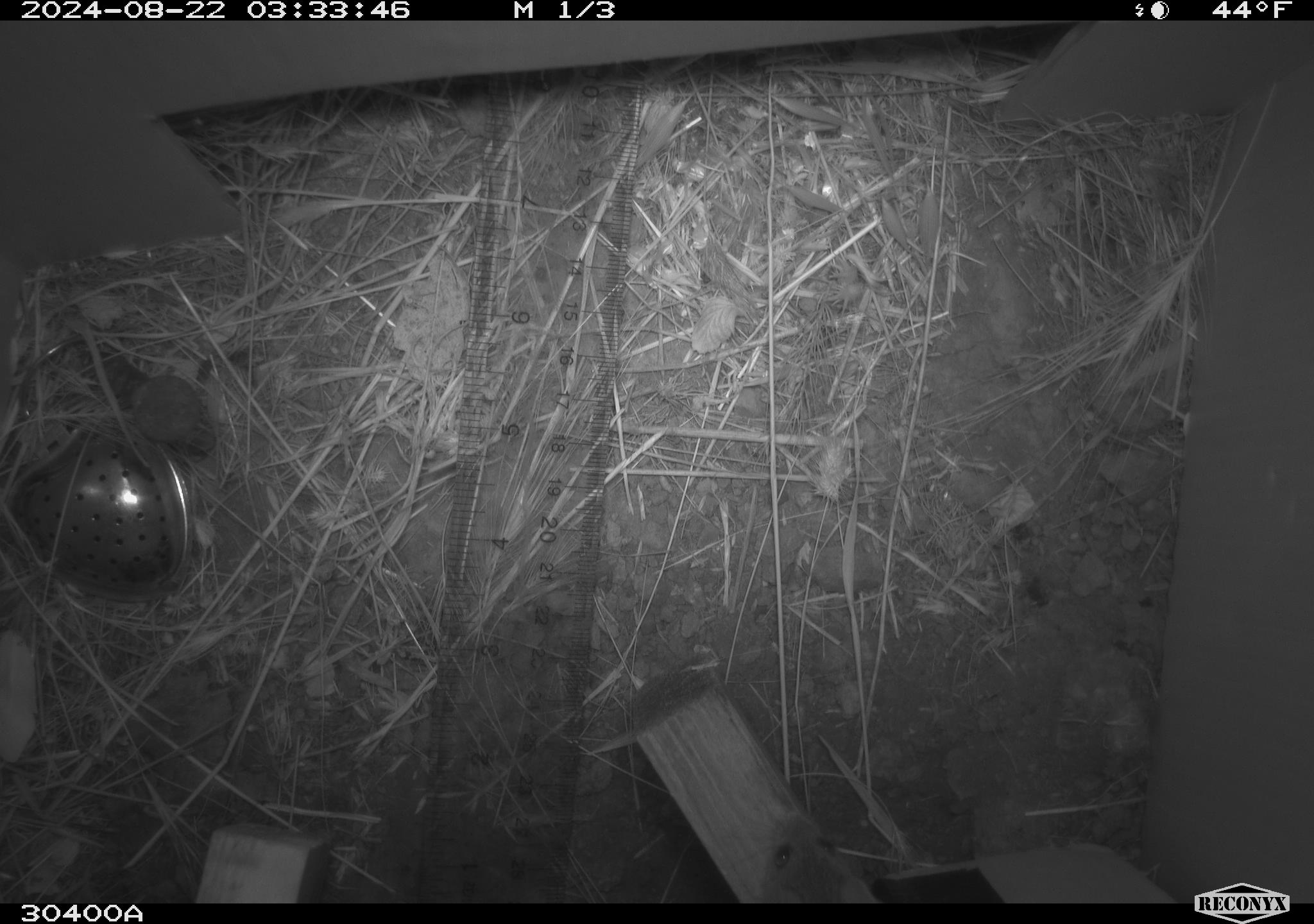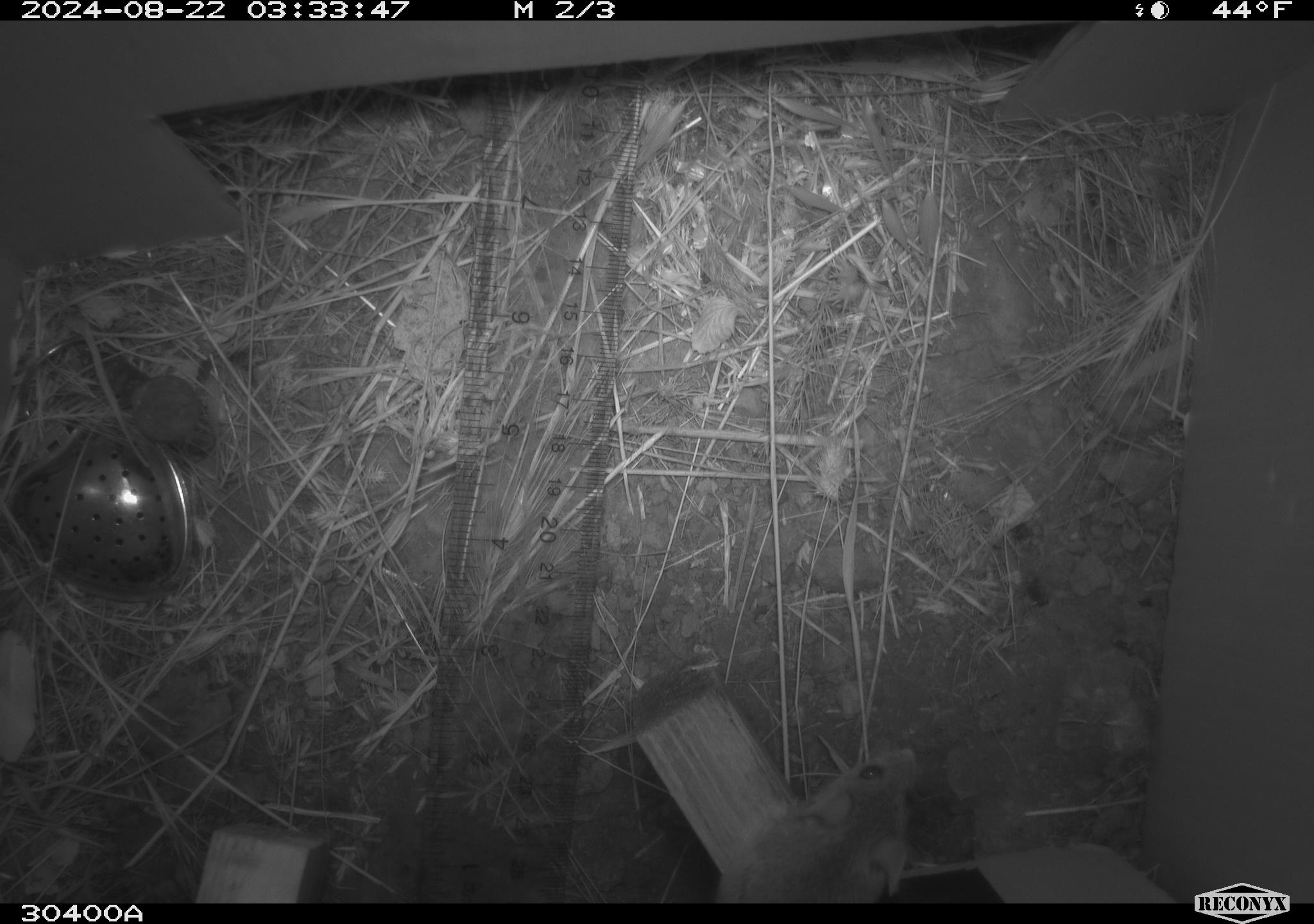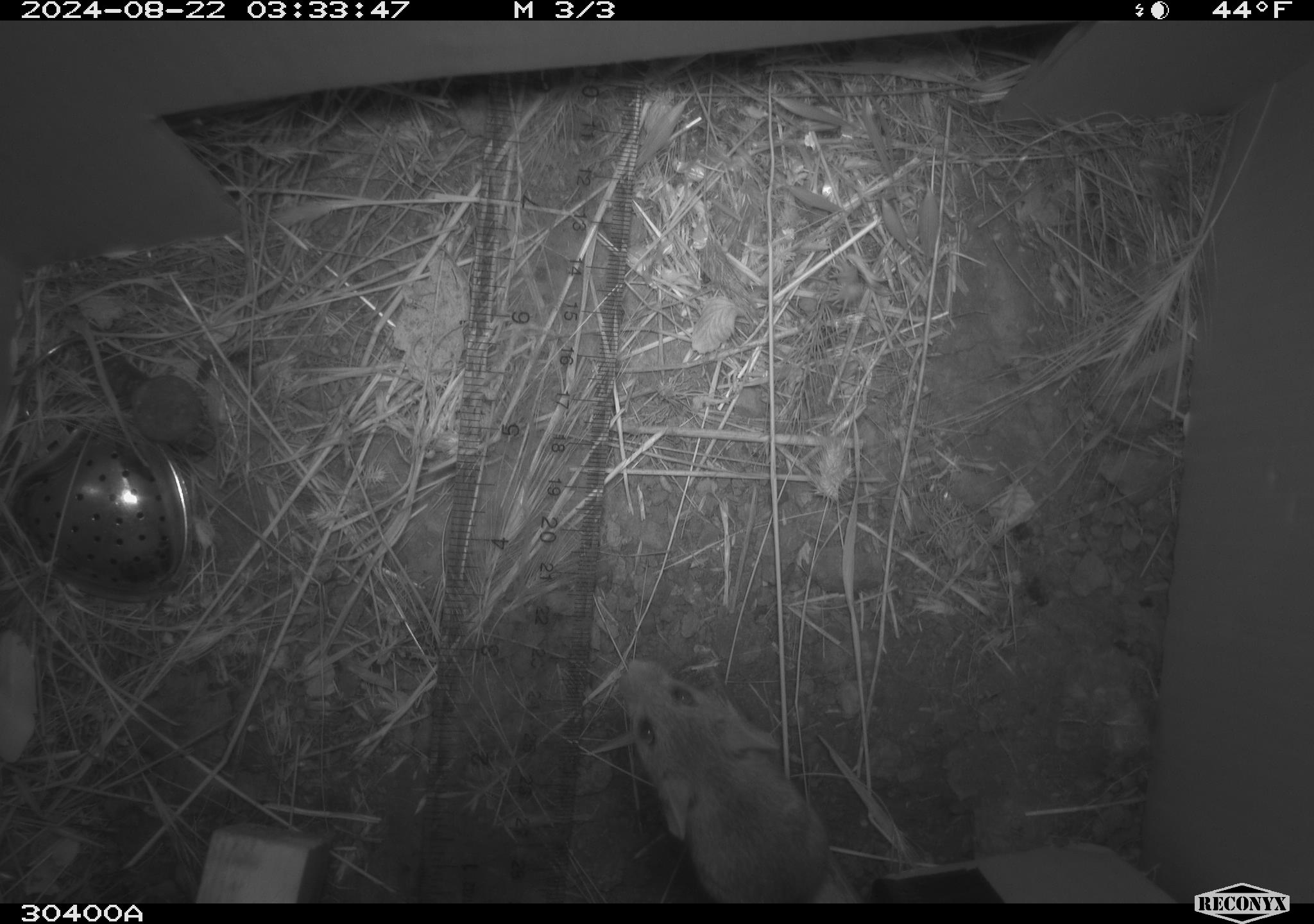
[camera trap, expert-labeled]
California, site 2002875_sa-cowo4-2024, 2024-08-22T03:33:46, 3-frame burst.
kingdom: Animalia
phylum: Chordata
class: Mammalia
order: Rodentia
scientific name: Rodentia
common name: mouse species